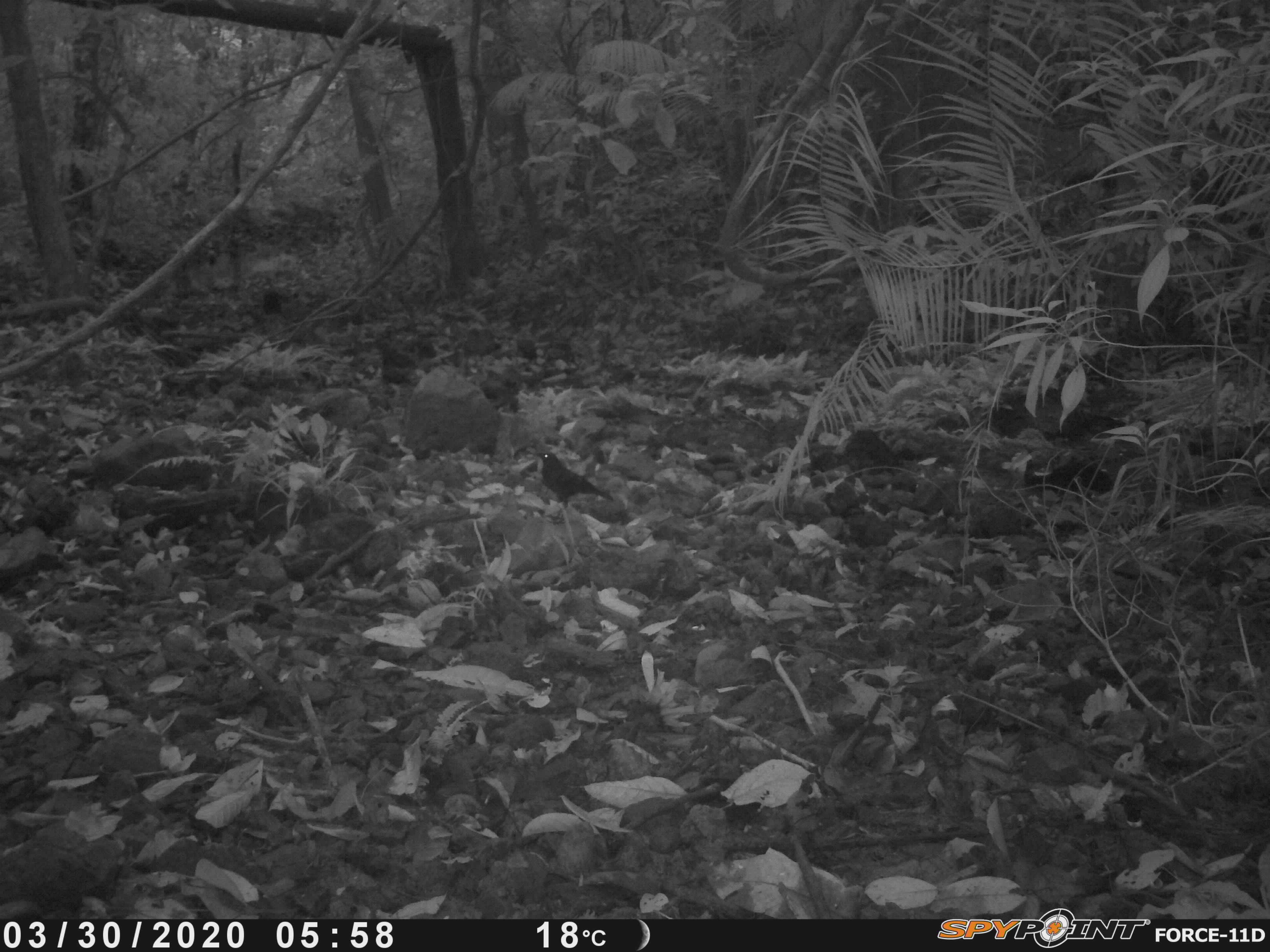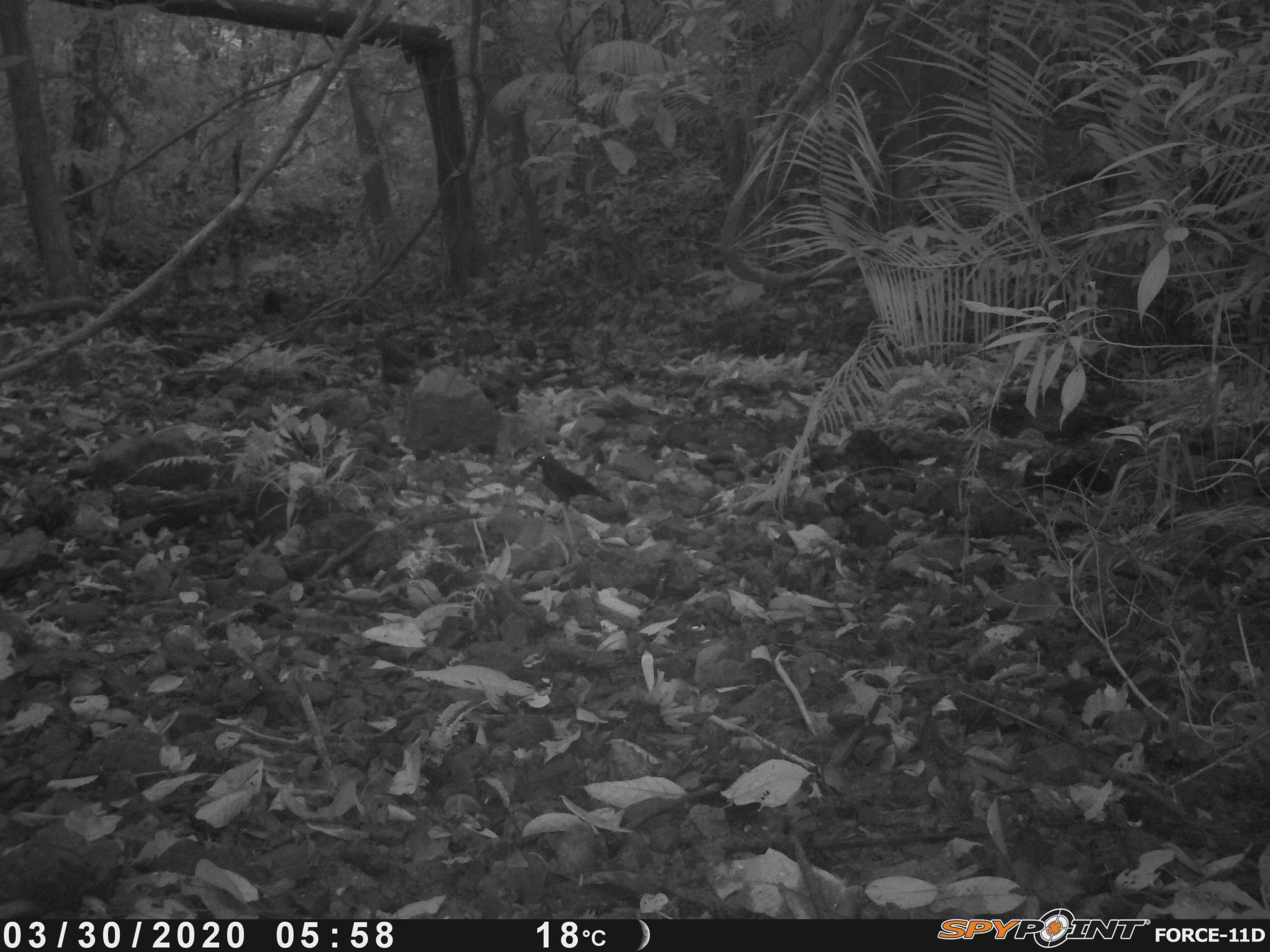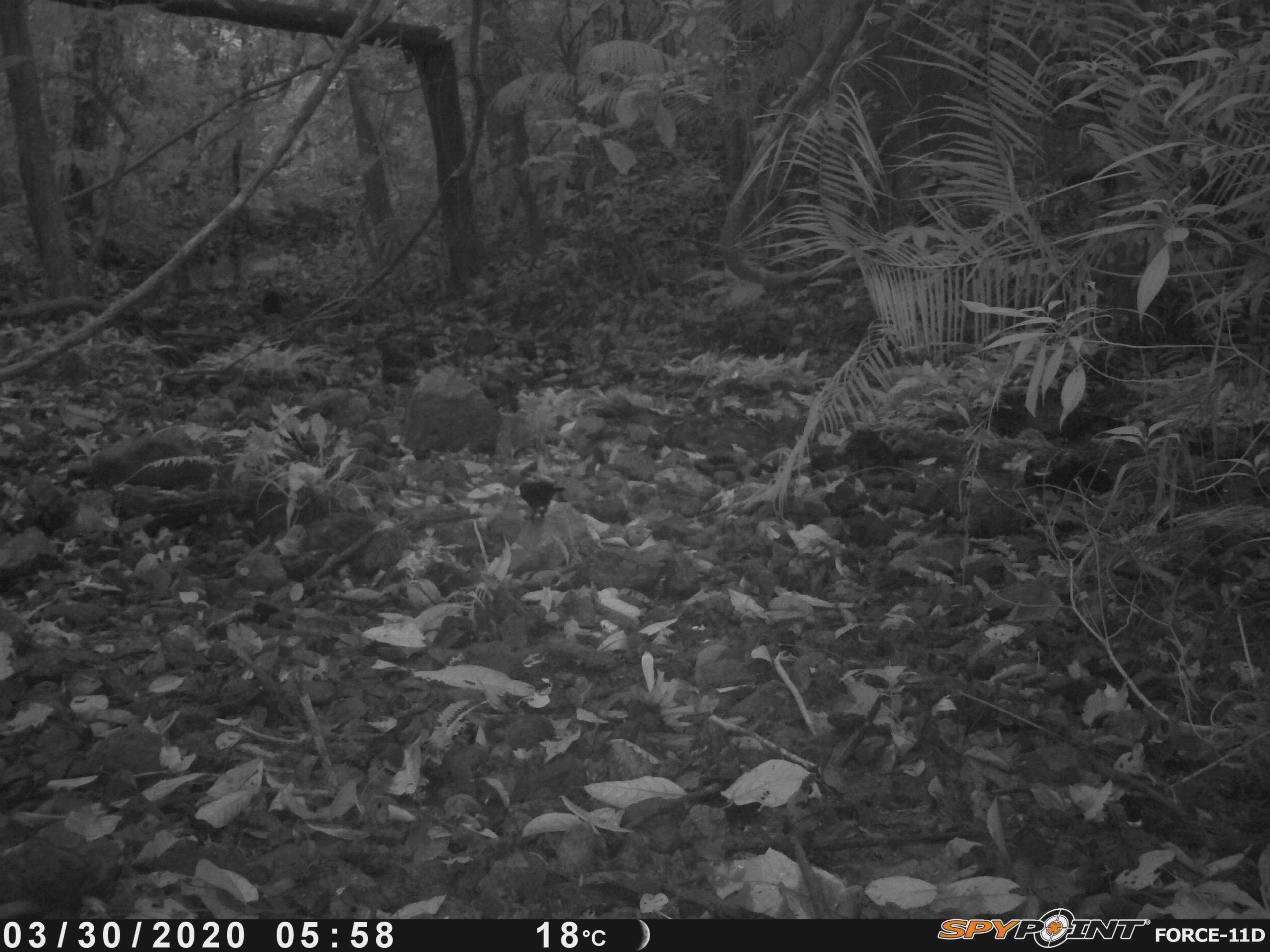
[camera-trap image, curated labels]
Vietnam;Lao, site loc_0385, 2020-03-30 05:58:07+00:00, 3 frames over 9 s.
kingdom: Animalia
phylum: Chordata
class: Aves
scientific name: Aves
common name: bird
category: unidentified bird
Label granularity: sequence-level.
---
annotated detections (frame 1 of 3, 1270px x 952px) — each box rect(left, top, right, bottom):
unidentified bird: rect(535, 451, 614, 509)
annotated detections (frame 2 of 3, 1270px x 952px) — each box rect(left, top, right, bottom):
unidentified bird: rect(531, 452, 612, 512)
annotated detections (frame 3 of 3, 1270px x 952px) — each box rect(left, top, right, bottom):
unidentified bird: rect(519, 480, 567, 523)